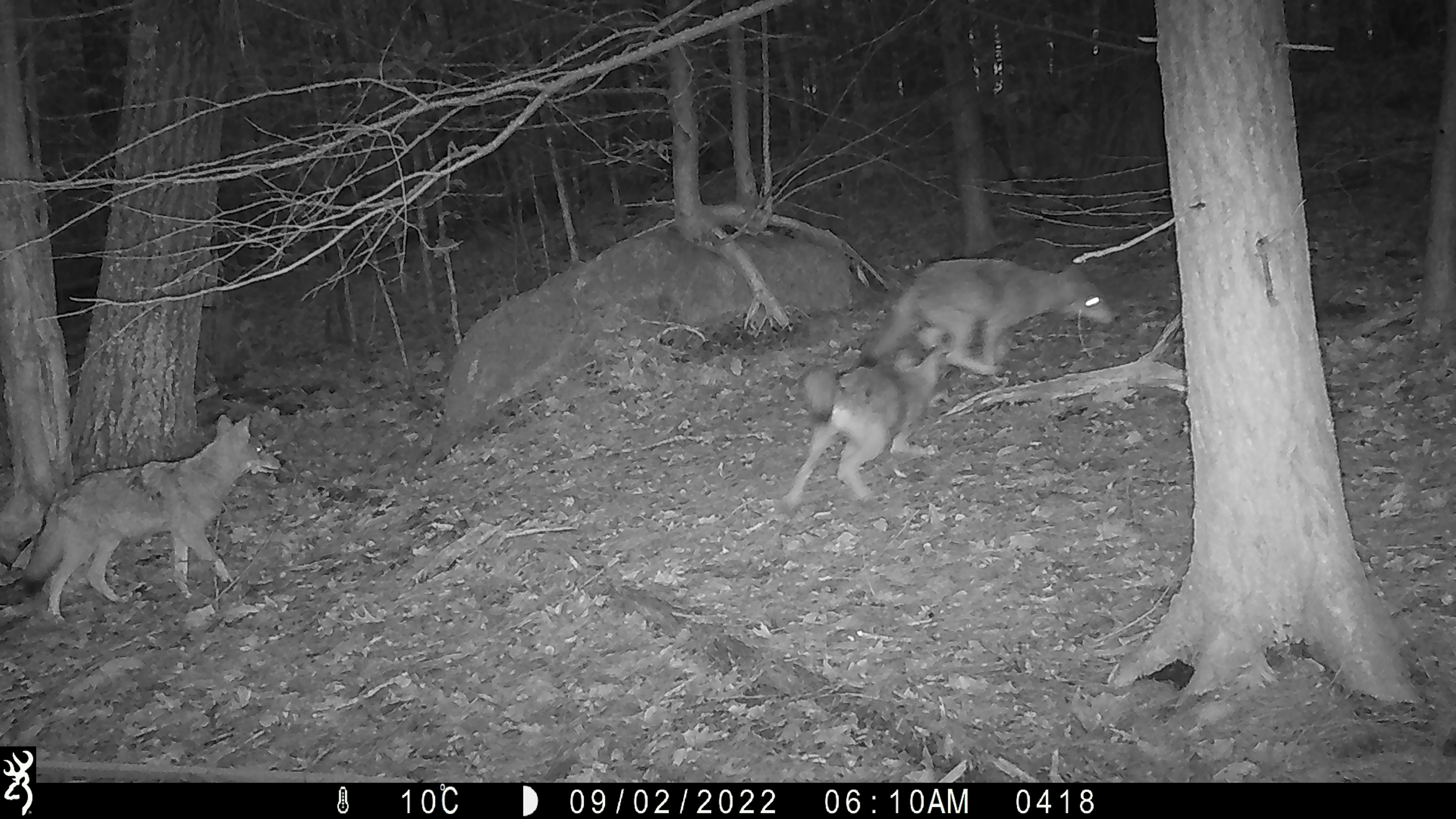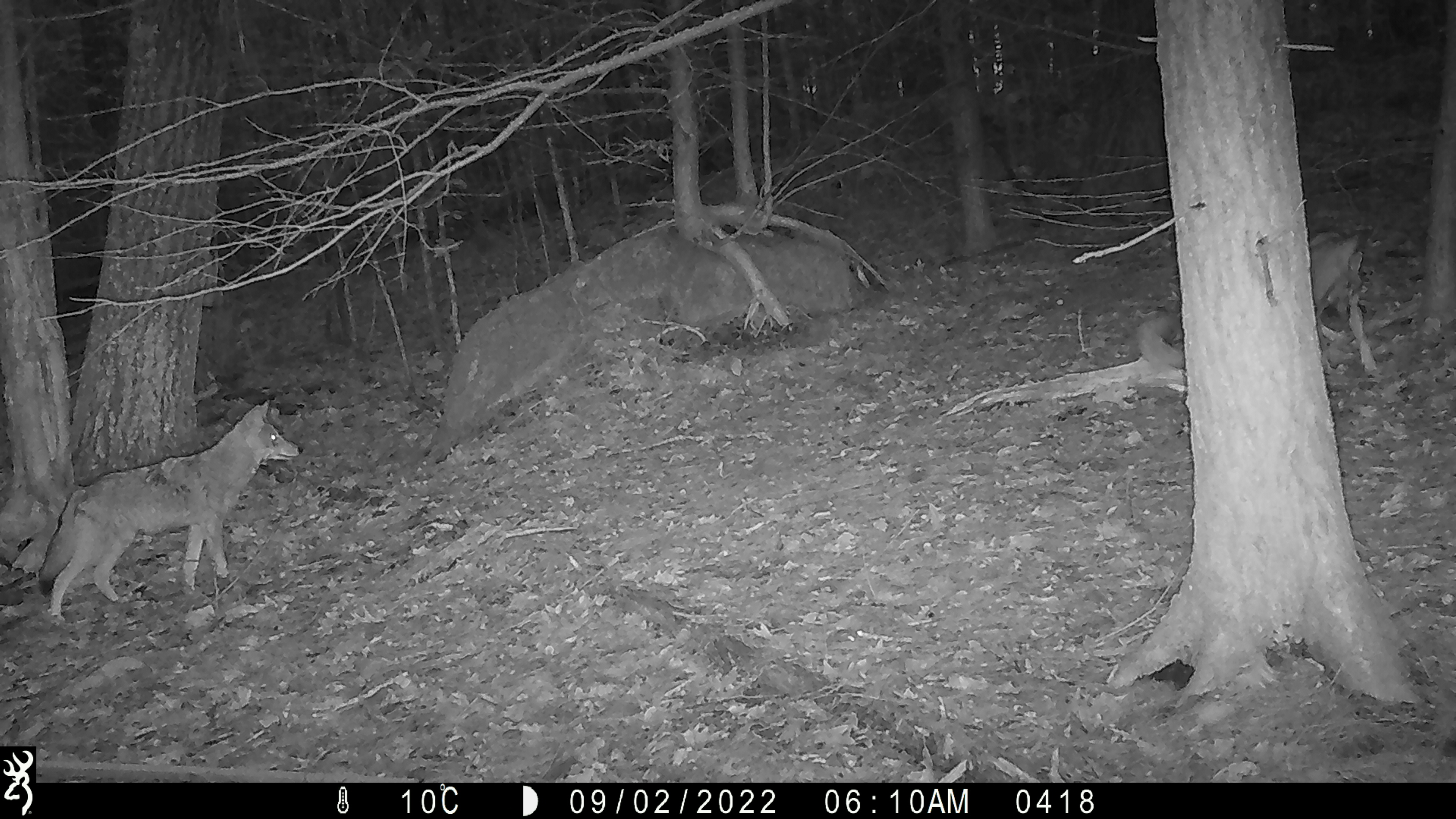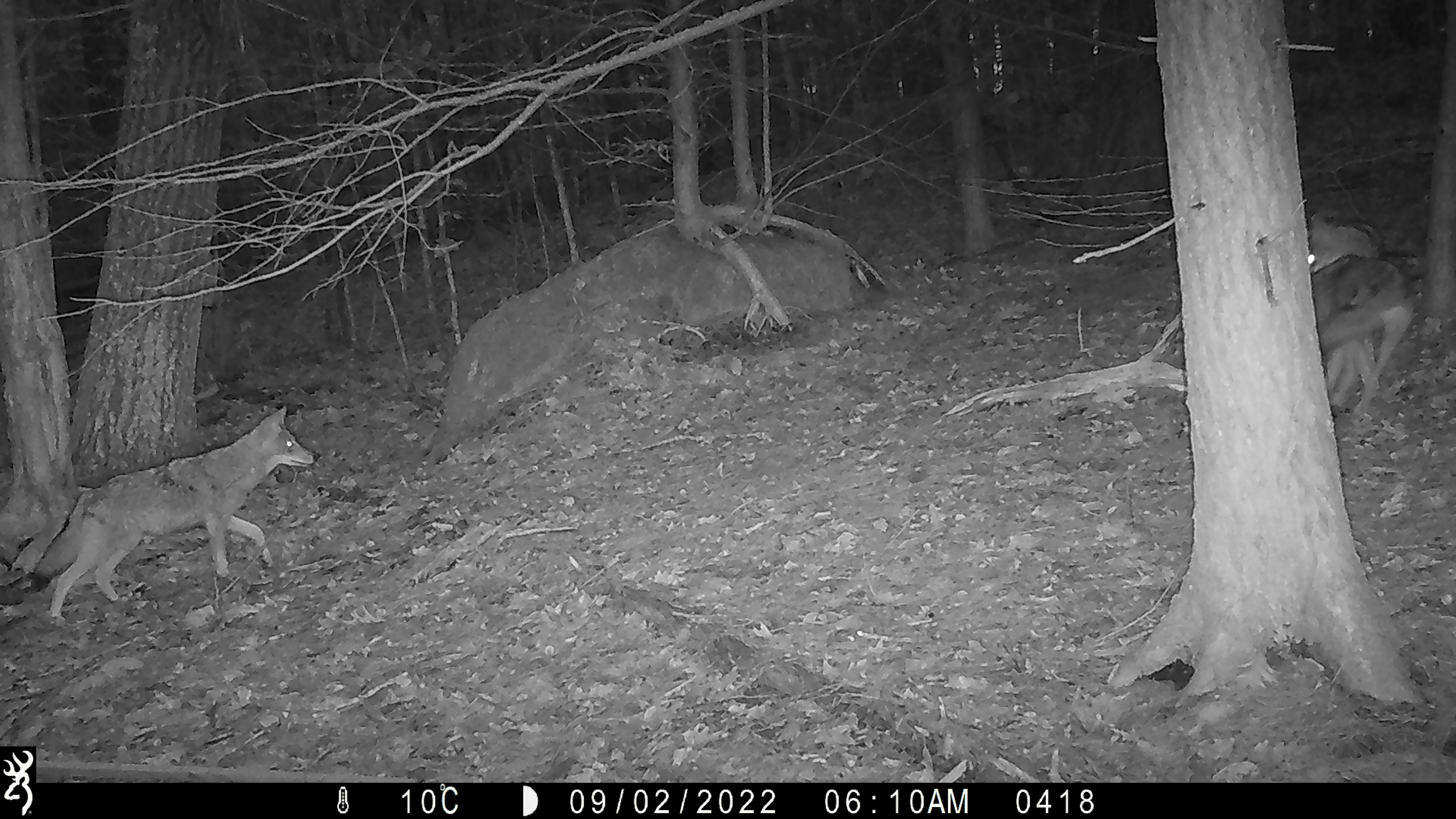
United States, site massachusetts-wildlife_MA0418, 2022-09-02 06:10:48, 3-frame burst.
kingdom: Animalia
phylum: Chordata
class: Mammalia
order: Carnivora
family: Canidae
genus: Canis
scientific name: Canis latrans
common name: coyote